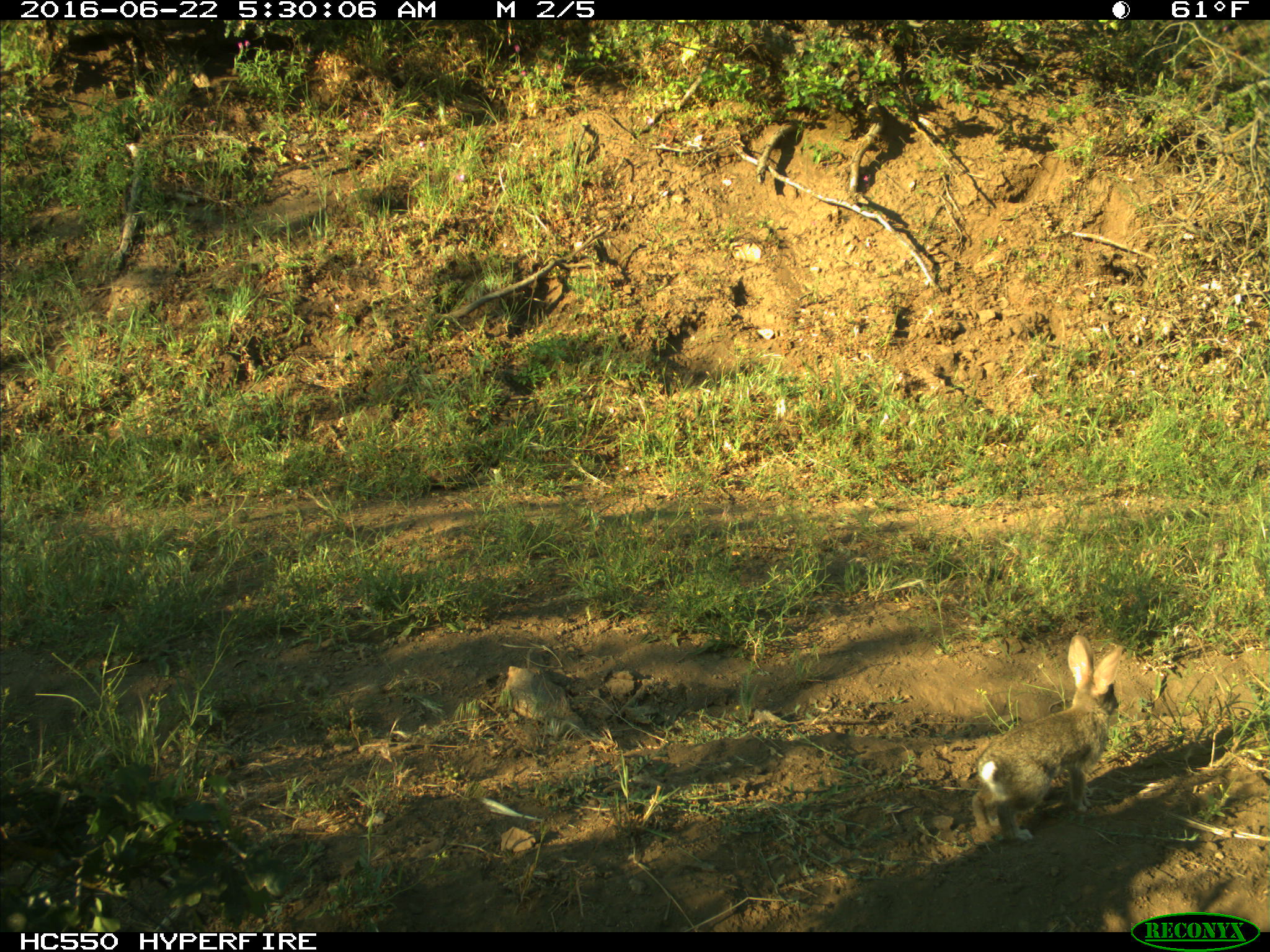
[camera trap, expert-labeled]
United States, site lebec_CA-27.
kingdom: Animalia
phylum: Chordata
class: Mammalia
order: Lagomorpha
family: Leporidae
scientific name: Leporidae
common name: rabbits and hares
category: unidentified rabbit